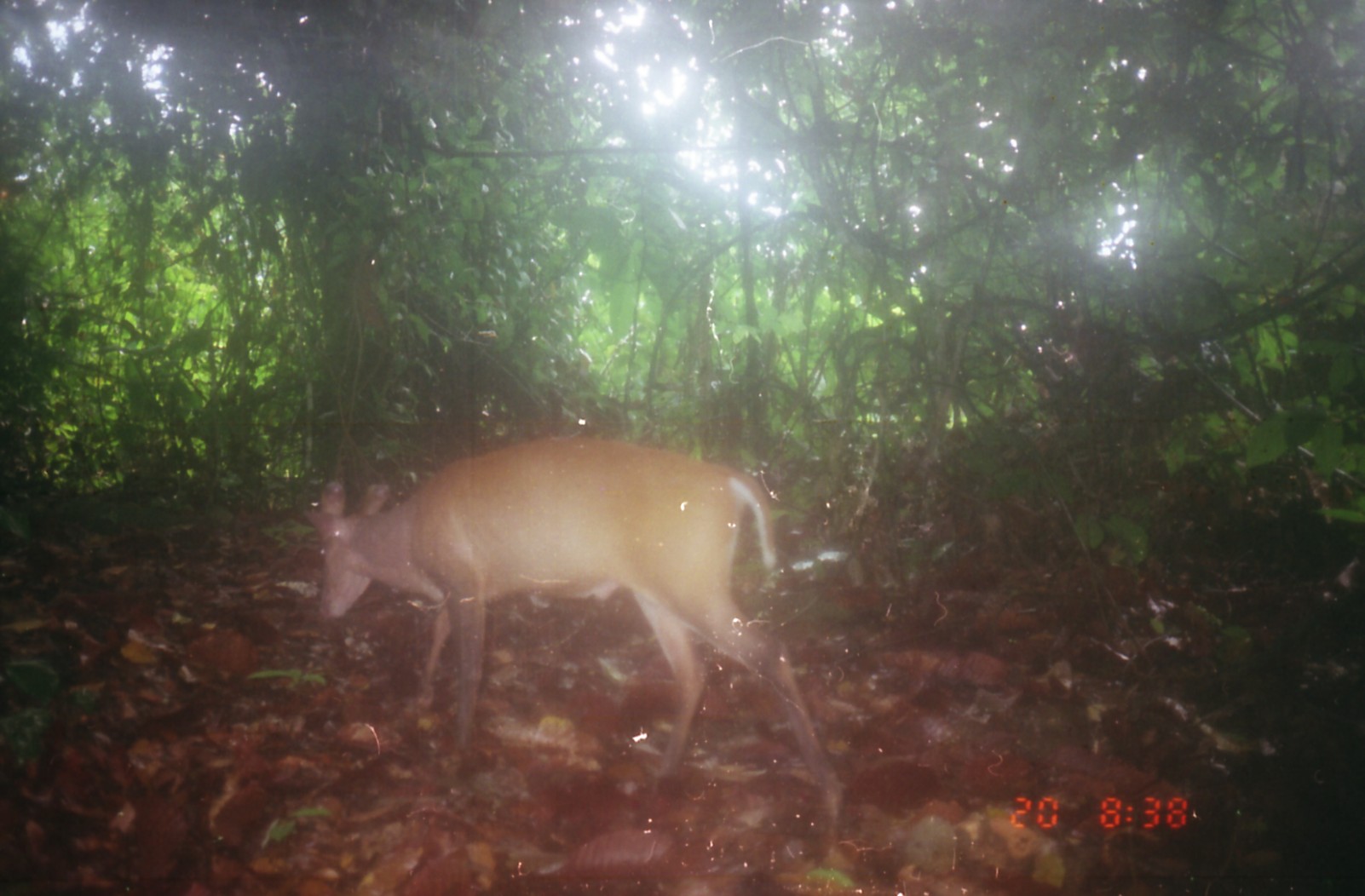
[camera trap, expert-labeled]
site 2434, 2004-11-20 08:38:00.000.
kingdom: Animalia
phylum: Chordata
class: Mammalia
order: Artiodactyla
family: Cervidae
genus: Muntiacus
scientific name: Muntiacus muntjak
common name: southern red muntjac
Muntiacus muntjak (southern red muntjac), count 1.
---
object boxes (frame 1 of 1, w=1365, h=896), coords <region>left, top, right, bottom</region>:
muntiacus muntjak: <region>313, 434, 844, 834</region>